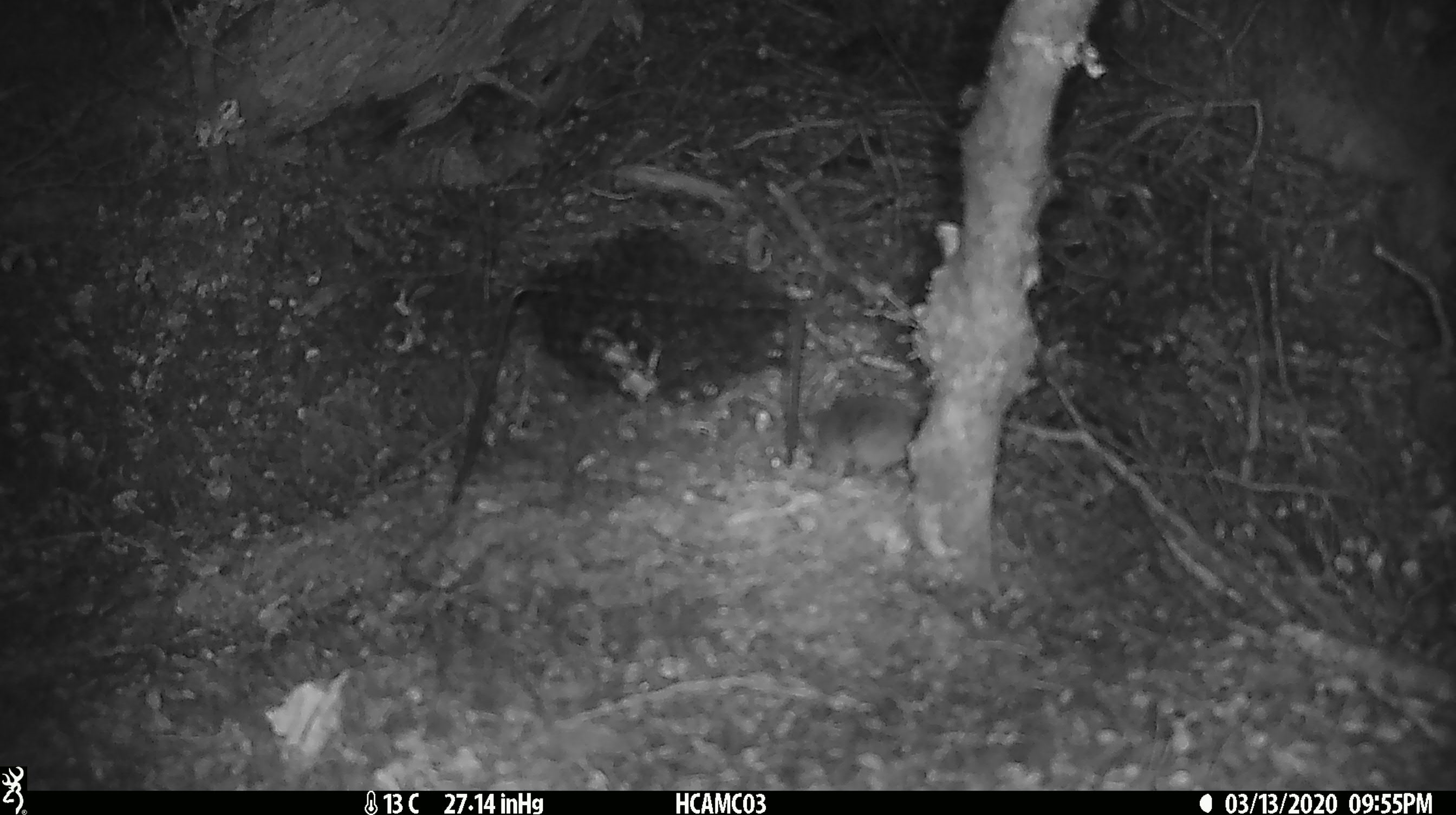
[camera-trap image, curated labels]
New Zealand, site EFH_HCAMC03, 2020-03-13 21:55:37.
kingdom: Animalia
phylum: Chordata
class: Mammalia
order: Rodentia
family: Muridae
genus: Mus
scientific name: Mus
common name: mouse